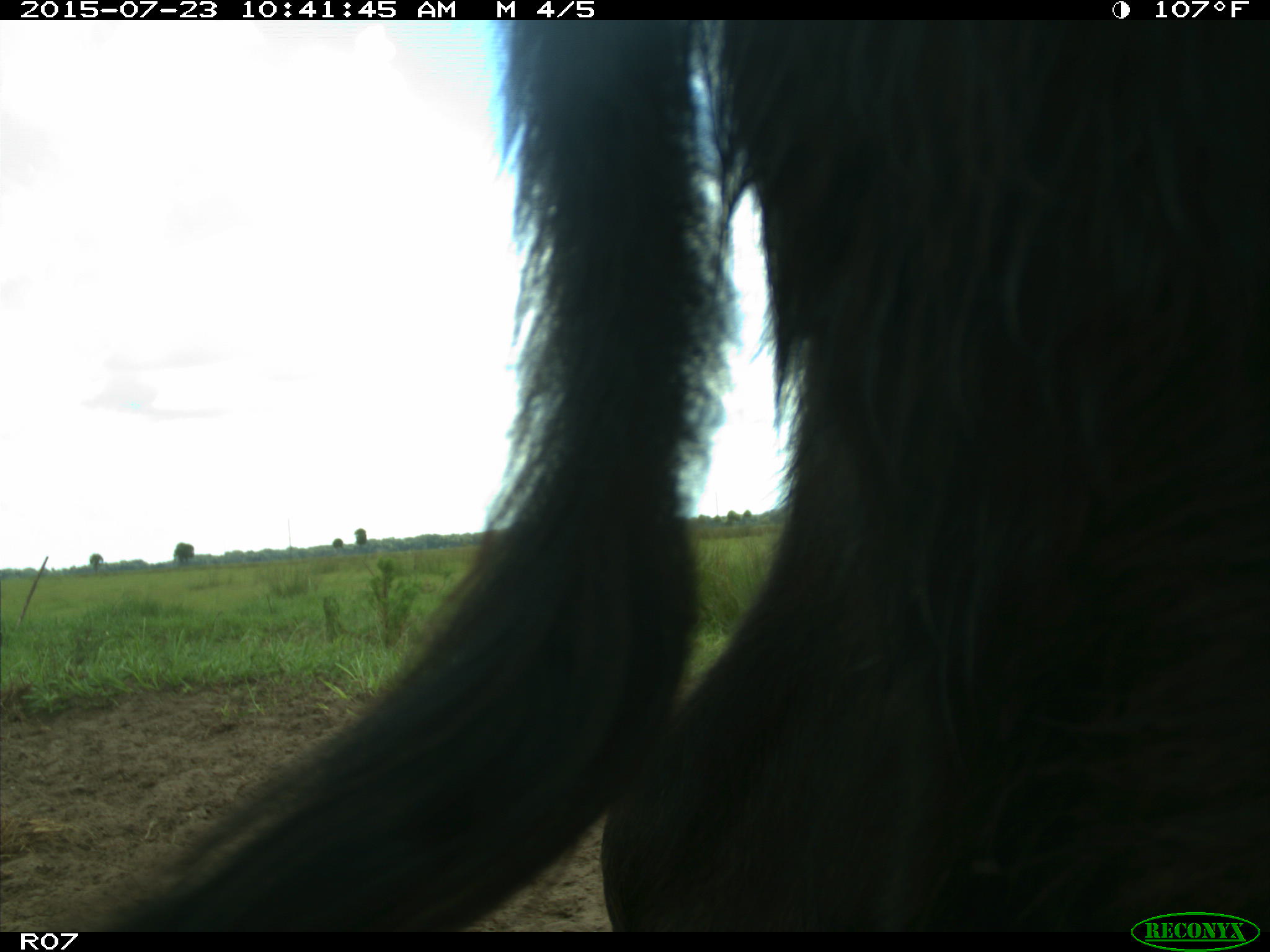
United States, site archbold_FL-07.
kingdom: Animalia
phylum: Chordata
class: Mammalia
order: Artiodactyla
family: Bovidae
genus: Bos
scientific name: Bos taurus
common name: domestic cow